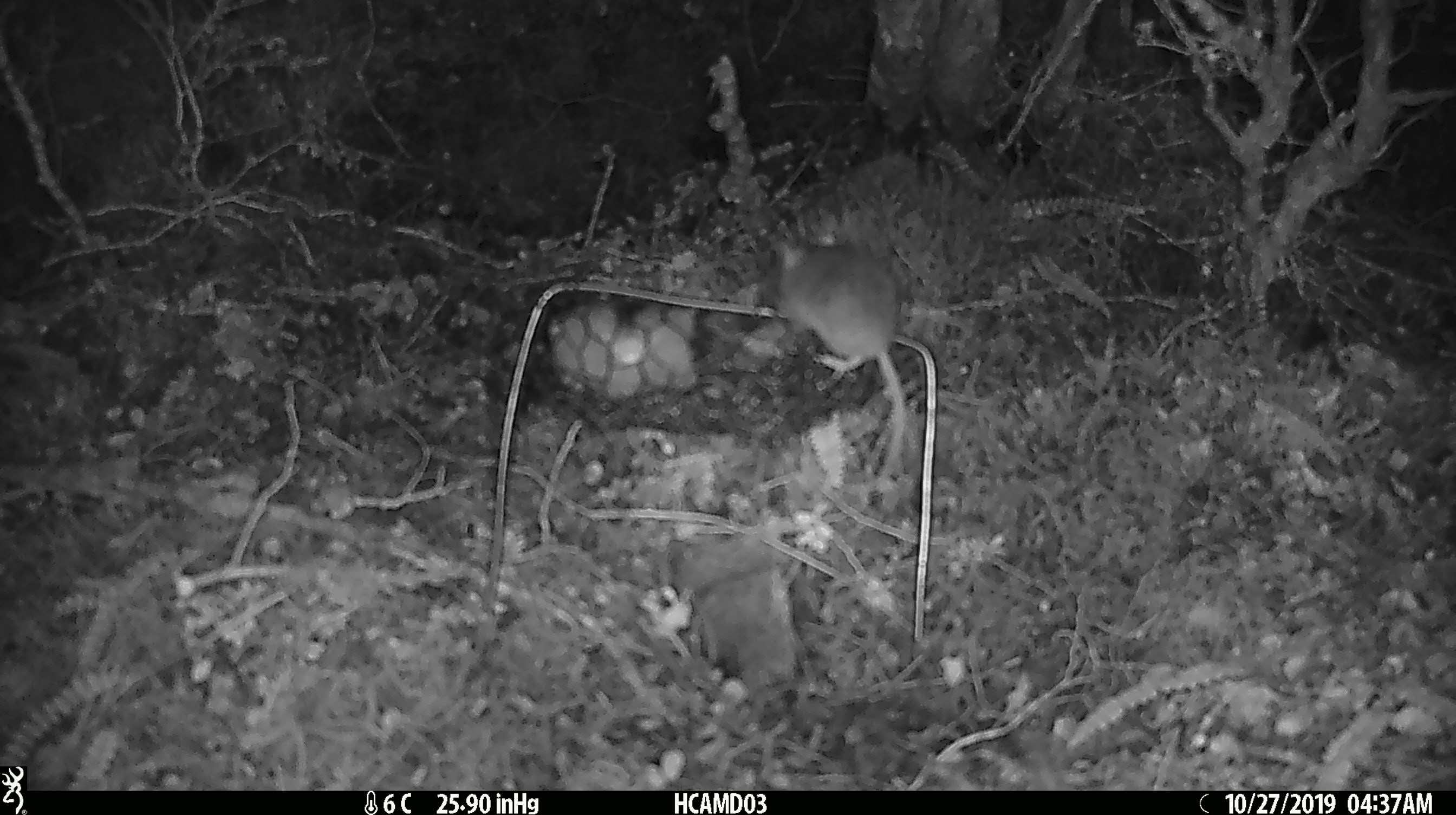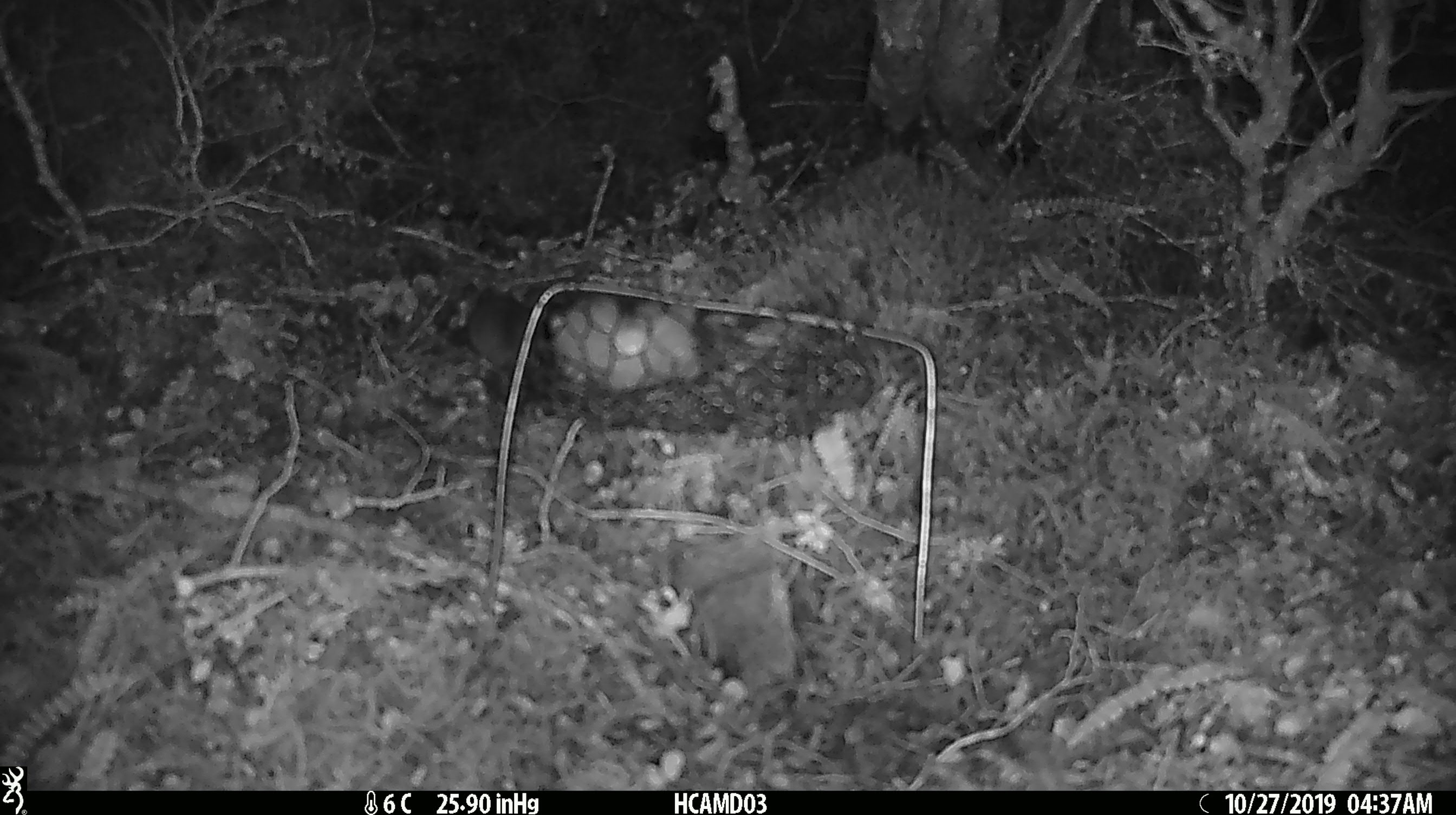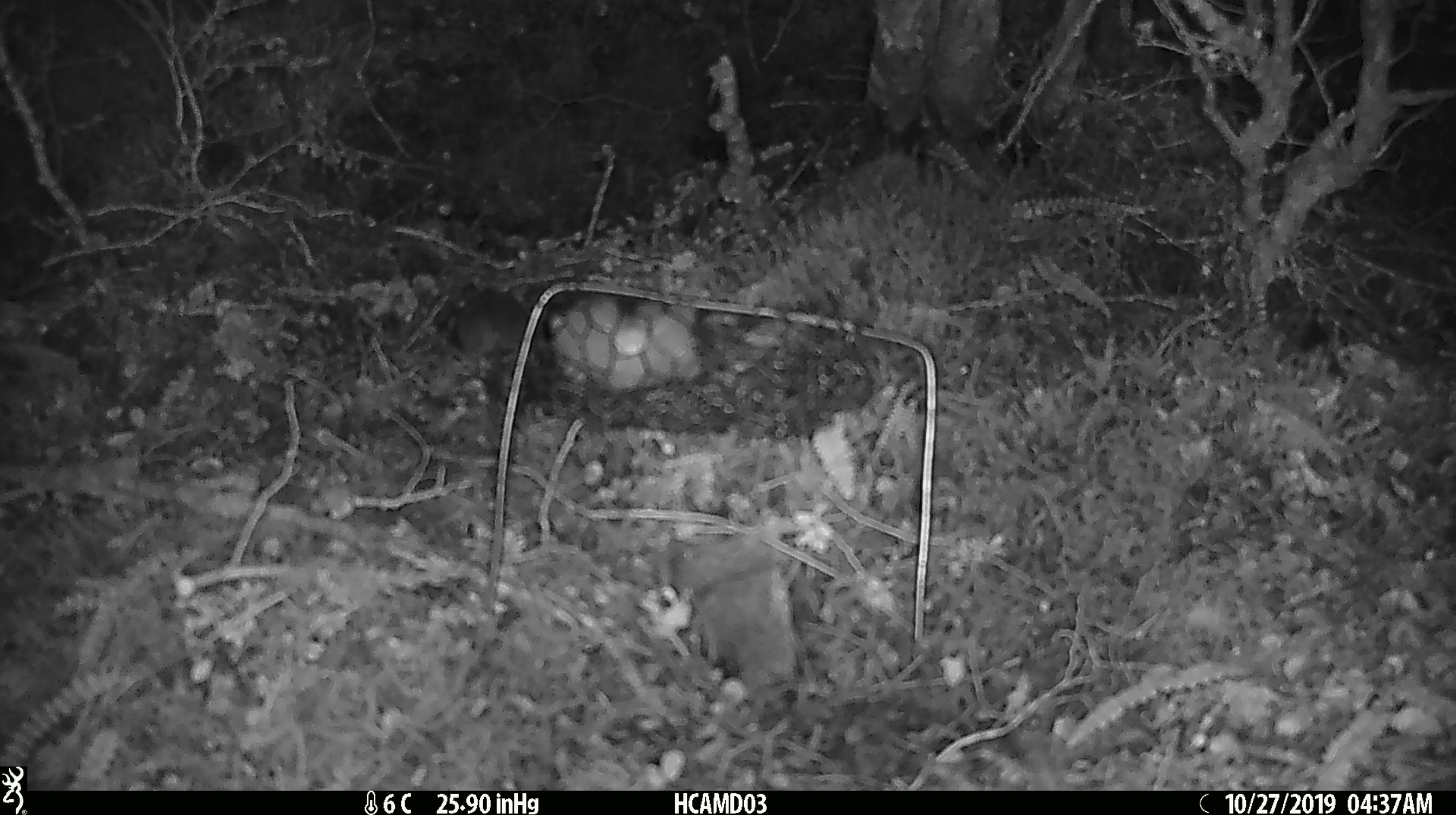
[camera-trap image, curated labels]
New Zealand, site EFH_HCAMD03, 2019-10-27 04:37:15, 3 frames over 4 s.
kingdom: Animalia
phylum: Chordata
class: Mammalia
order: Rodentia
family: Muridae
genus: Mus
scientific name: Mus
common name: mouse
Mouse (Mus).